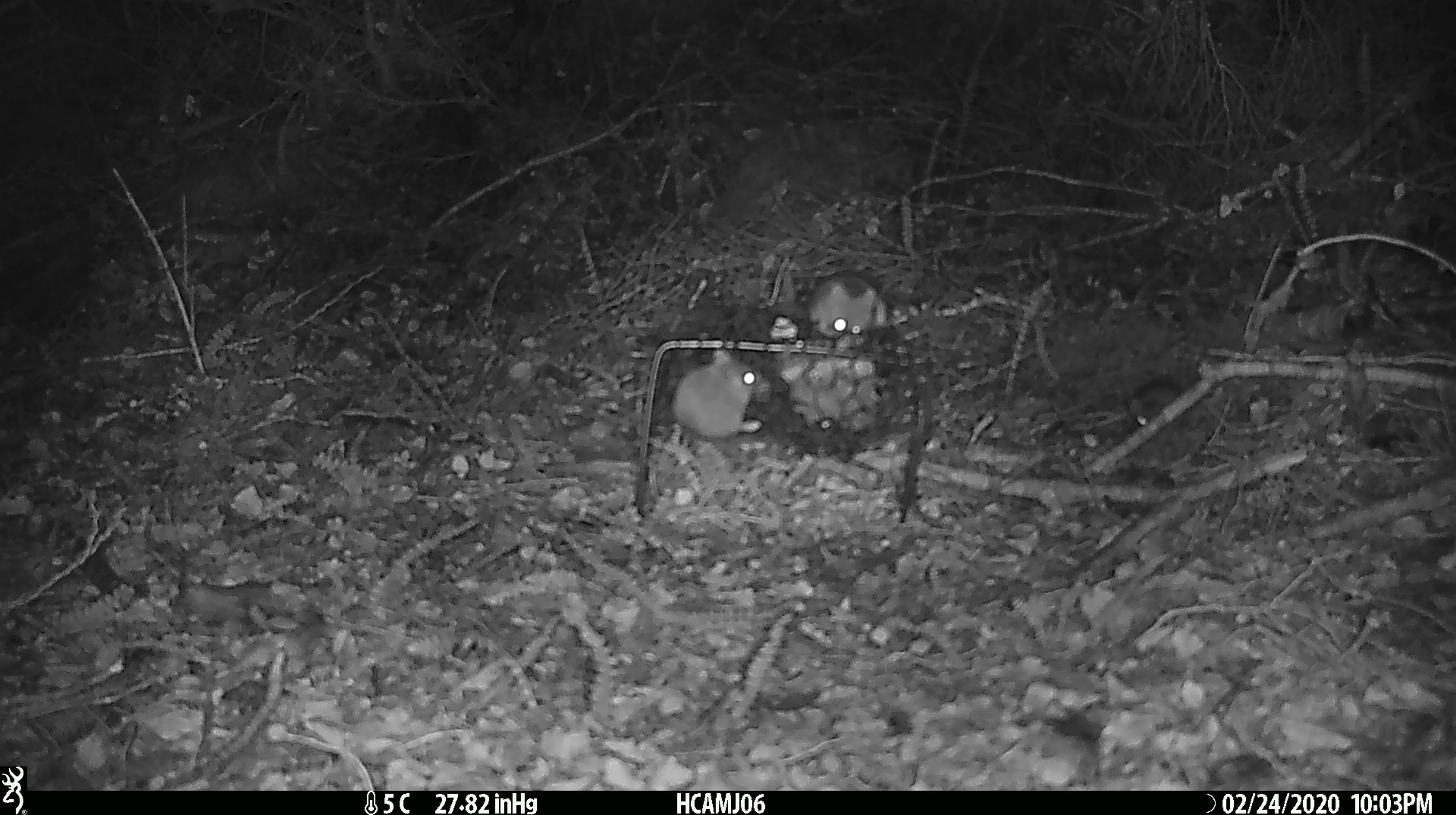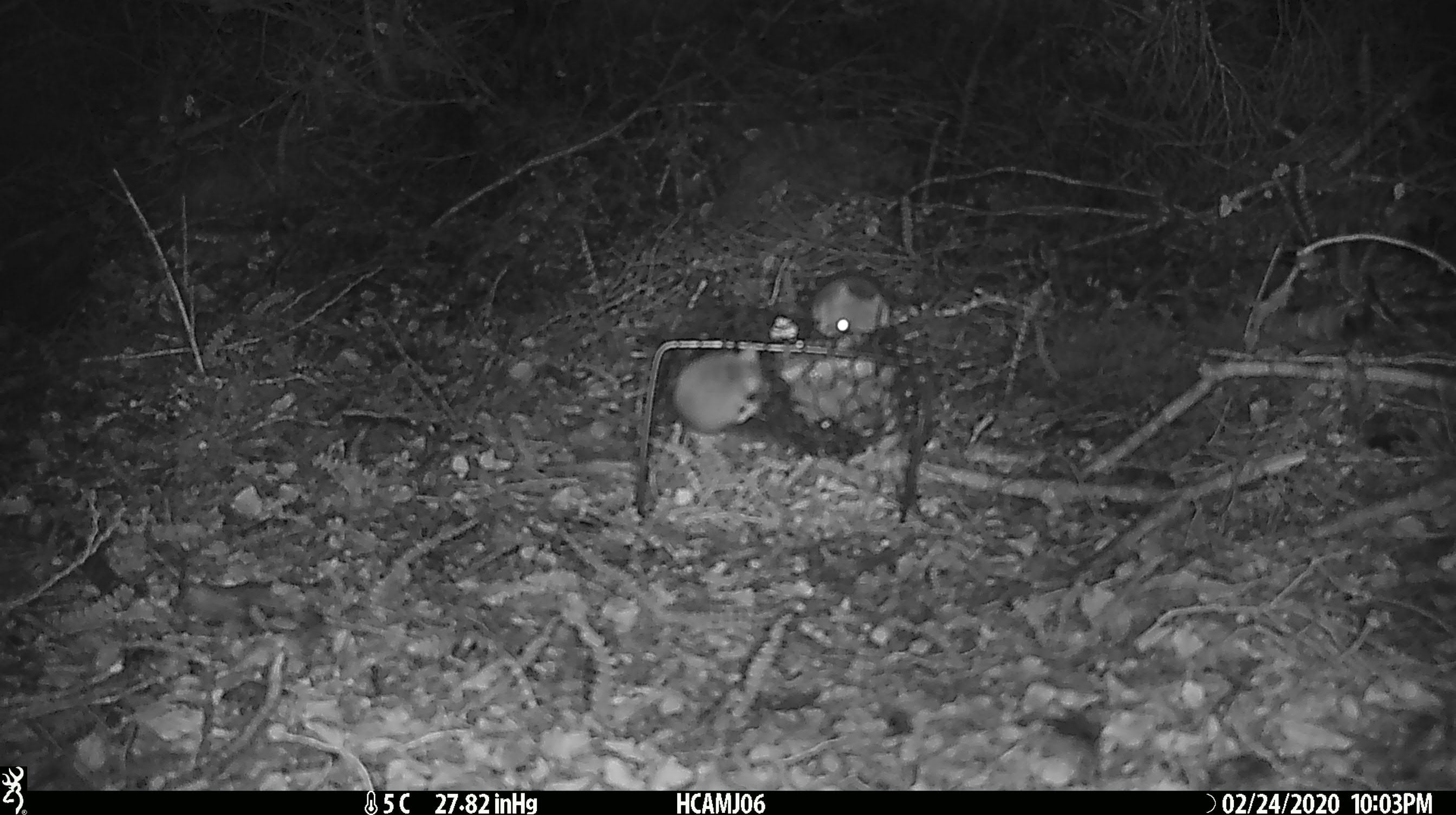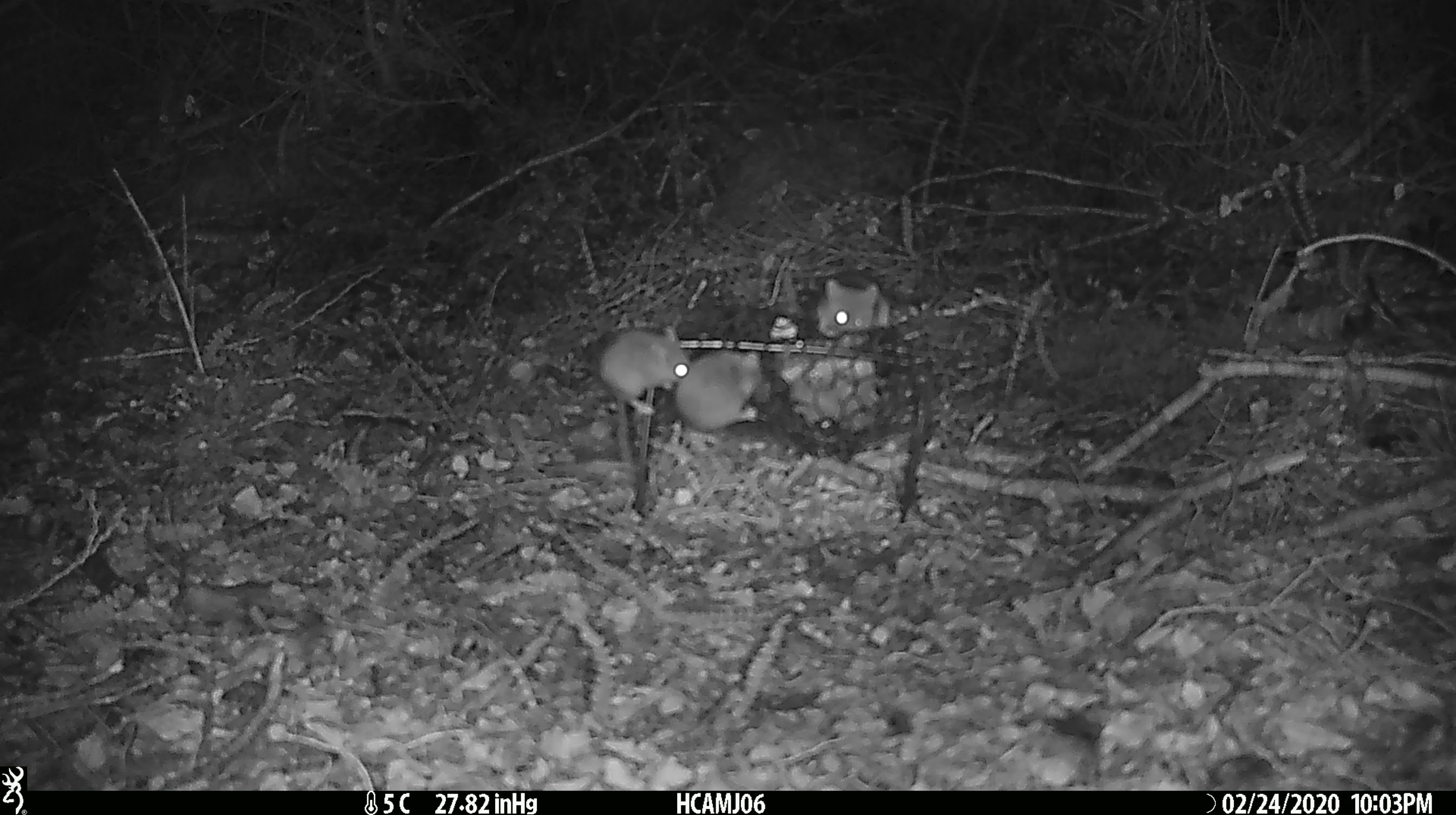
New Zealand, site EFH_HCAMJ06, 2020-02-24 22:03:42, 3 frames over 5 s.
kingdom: Animalia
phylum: Chordata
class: Mammalia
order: Rodentia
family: Muridae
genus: Mus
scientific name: Mus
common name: mouse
Mouse (Mus).